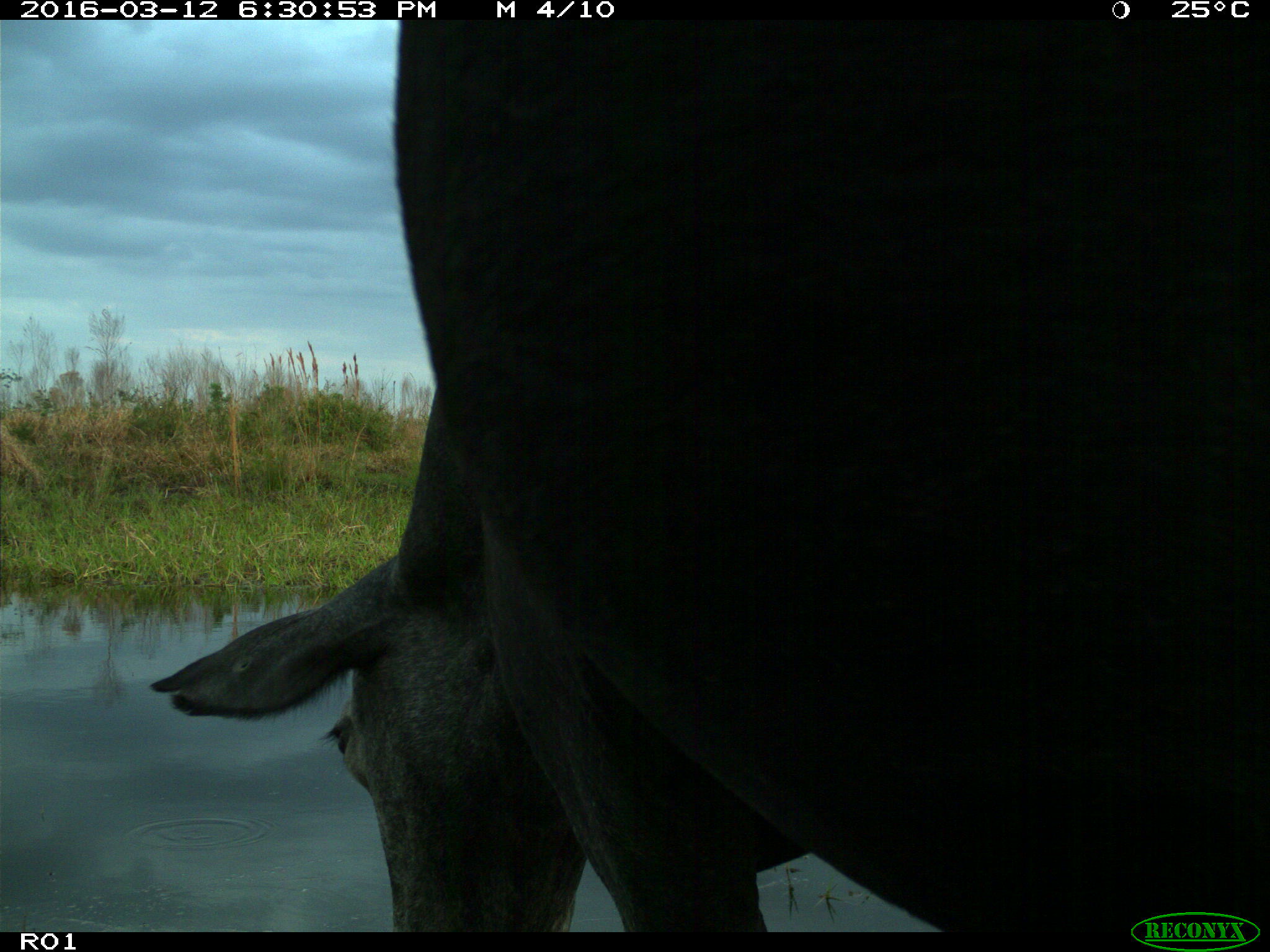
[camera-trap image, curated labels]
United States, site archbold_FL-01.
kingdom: Animalia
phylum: Chordata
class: Mammalia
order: Artiodactyla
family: Bovidae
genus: Bos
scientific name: Bos taurus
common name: domestic cow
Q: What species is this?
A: Bos taurus (domestic cow).